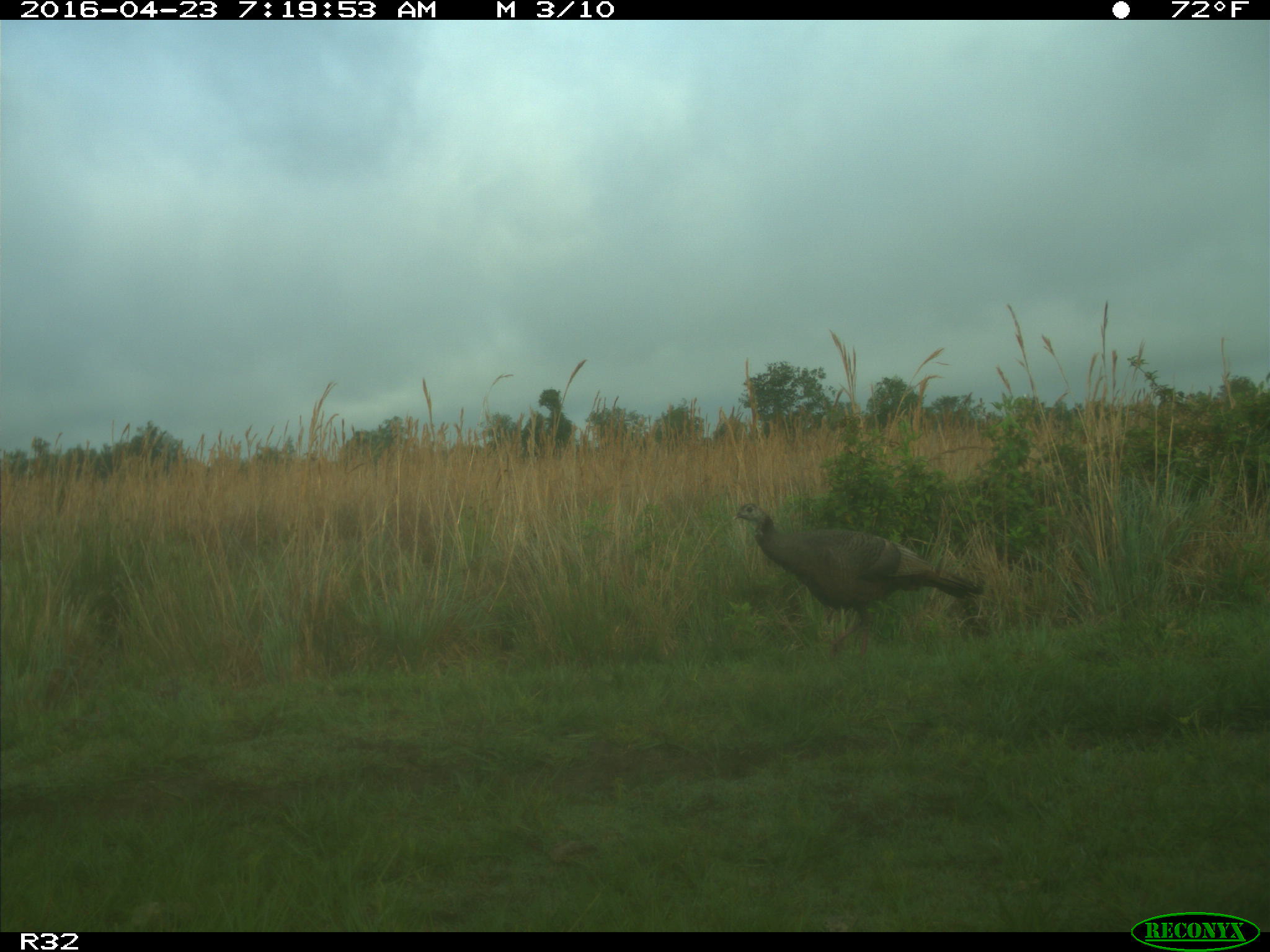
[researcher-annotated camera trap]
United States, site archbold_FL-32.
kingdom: Animalia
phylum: Chordata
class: Aves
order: Galliformes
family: Phasianidae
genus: Meleagris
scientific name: Meleagris gallopavo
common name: wild turkey